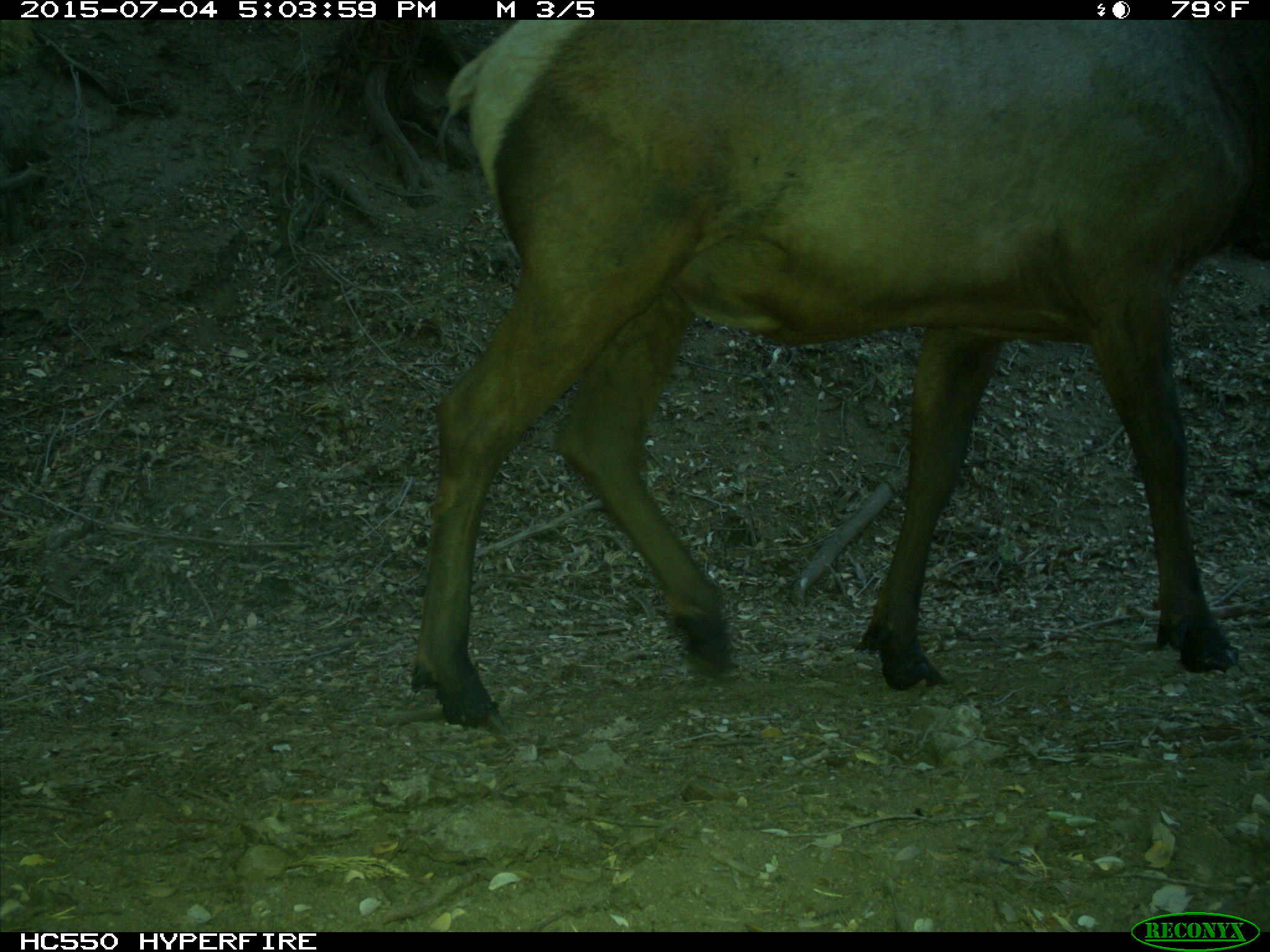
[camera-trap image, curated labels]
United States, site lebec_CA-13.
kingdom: Animalia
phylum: Chordata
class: Mammalia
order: Artiodactyla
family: Cervidae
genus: Cervus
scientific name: Cervus canadensis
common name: elk